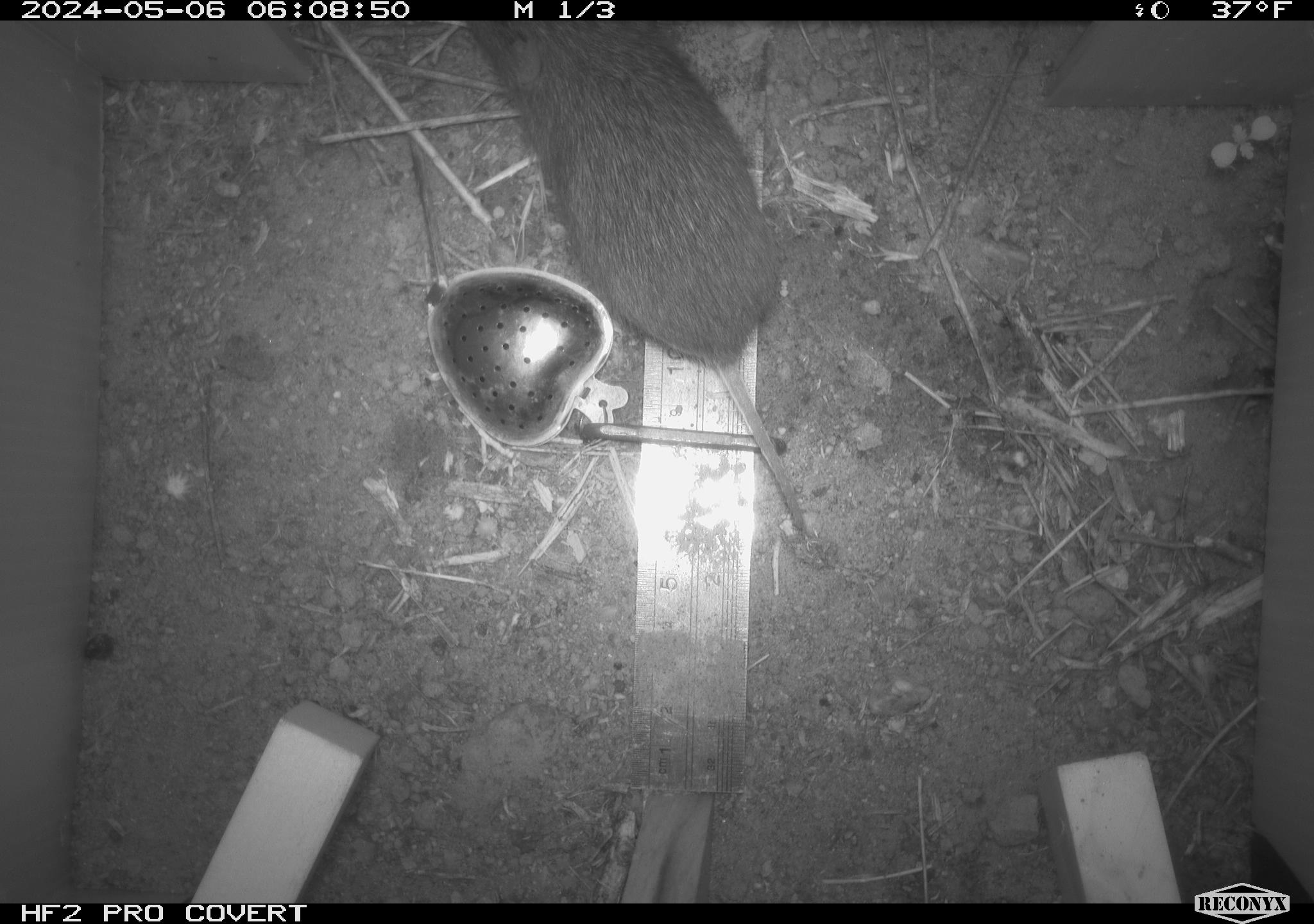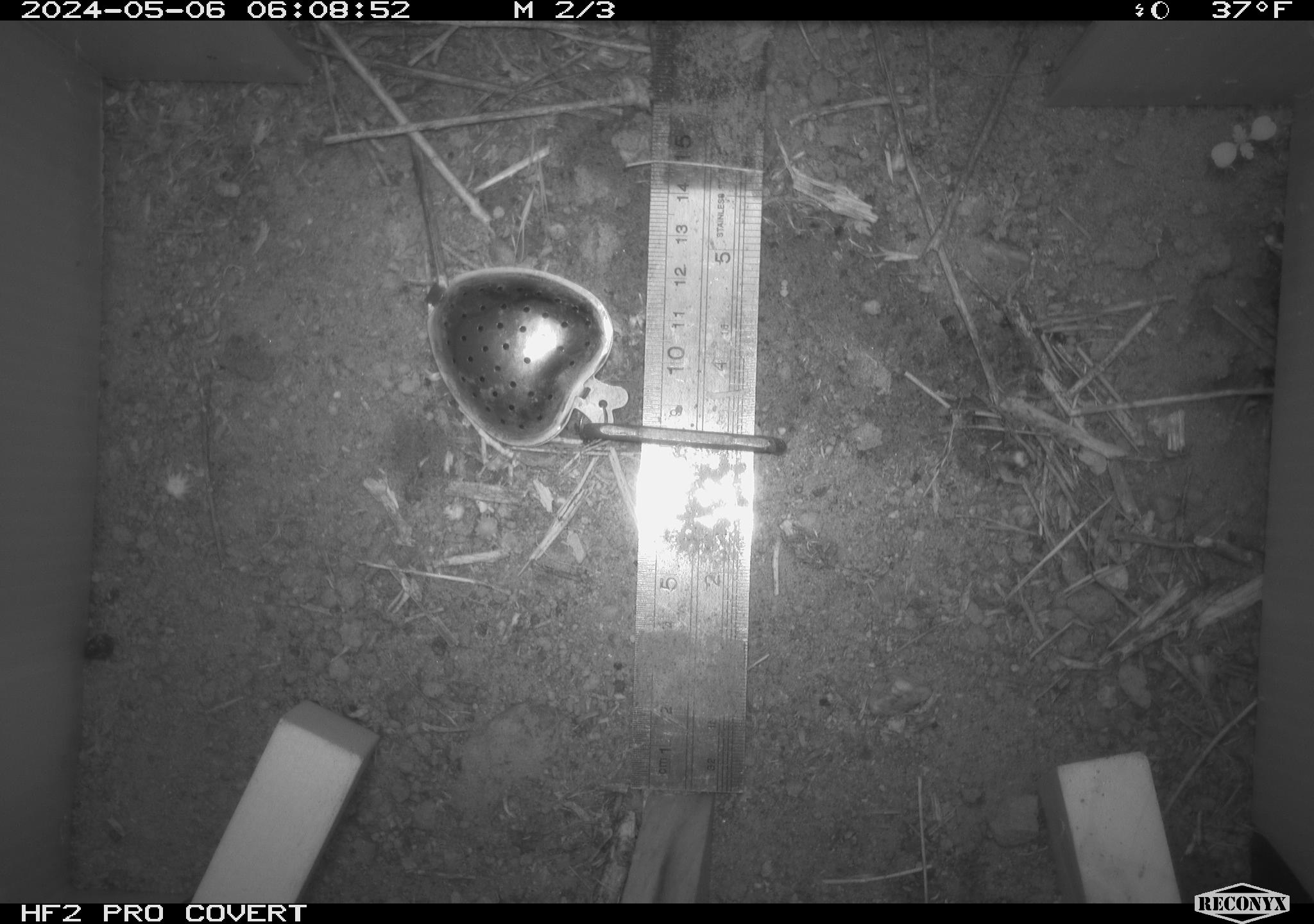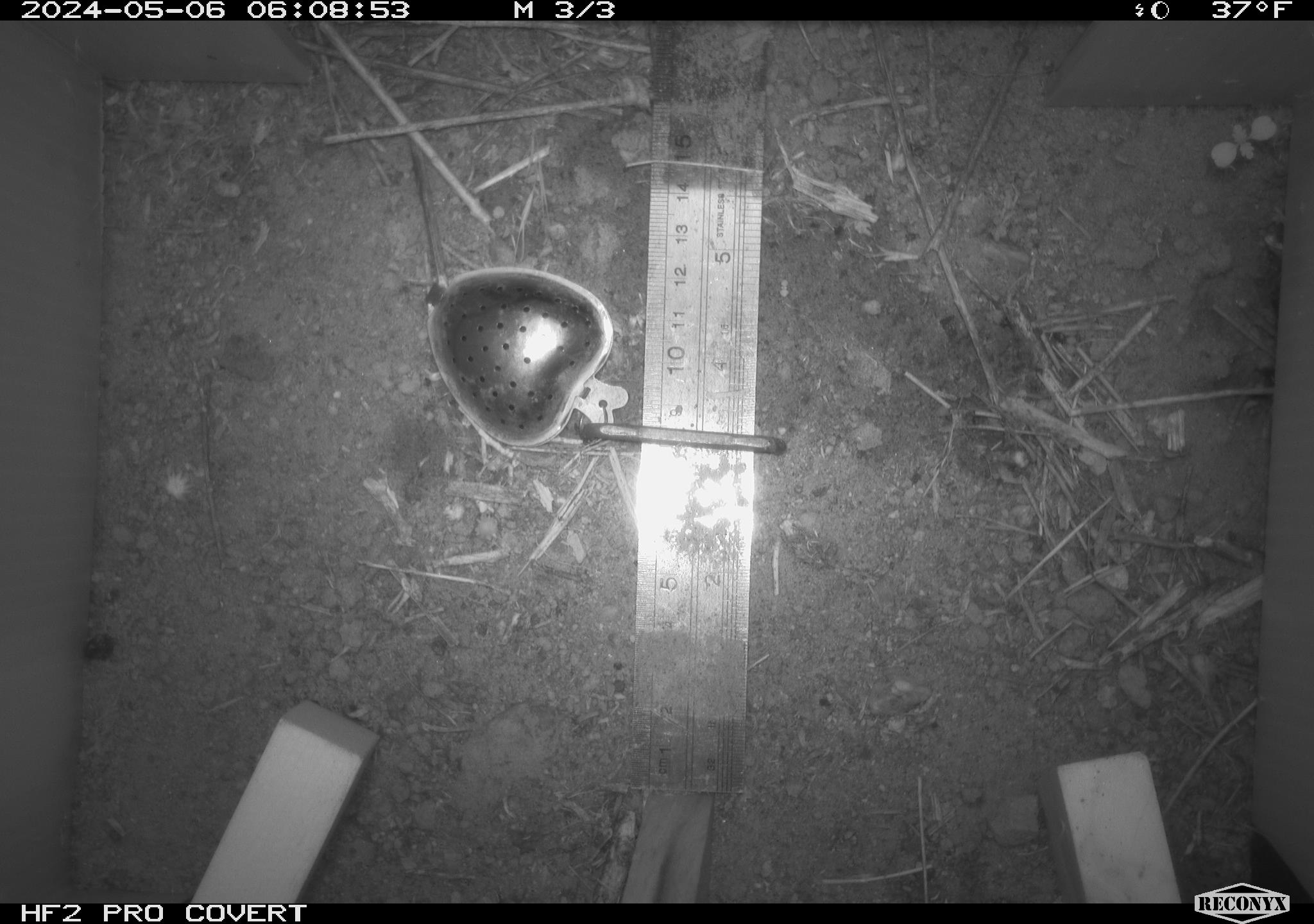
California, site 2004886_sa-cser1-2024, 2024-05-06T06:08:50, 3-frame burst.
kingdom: Animalia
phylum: Chordata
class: Mammalia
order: Rodentia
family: Cricetidae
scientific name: Cricetidae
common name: hamsters, voles, lemmings, and allies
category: cricetidae family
Cricetidae family (hamsters, voles, lemmings, and allies) (Cricetidae).